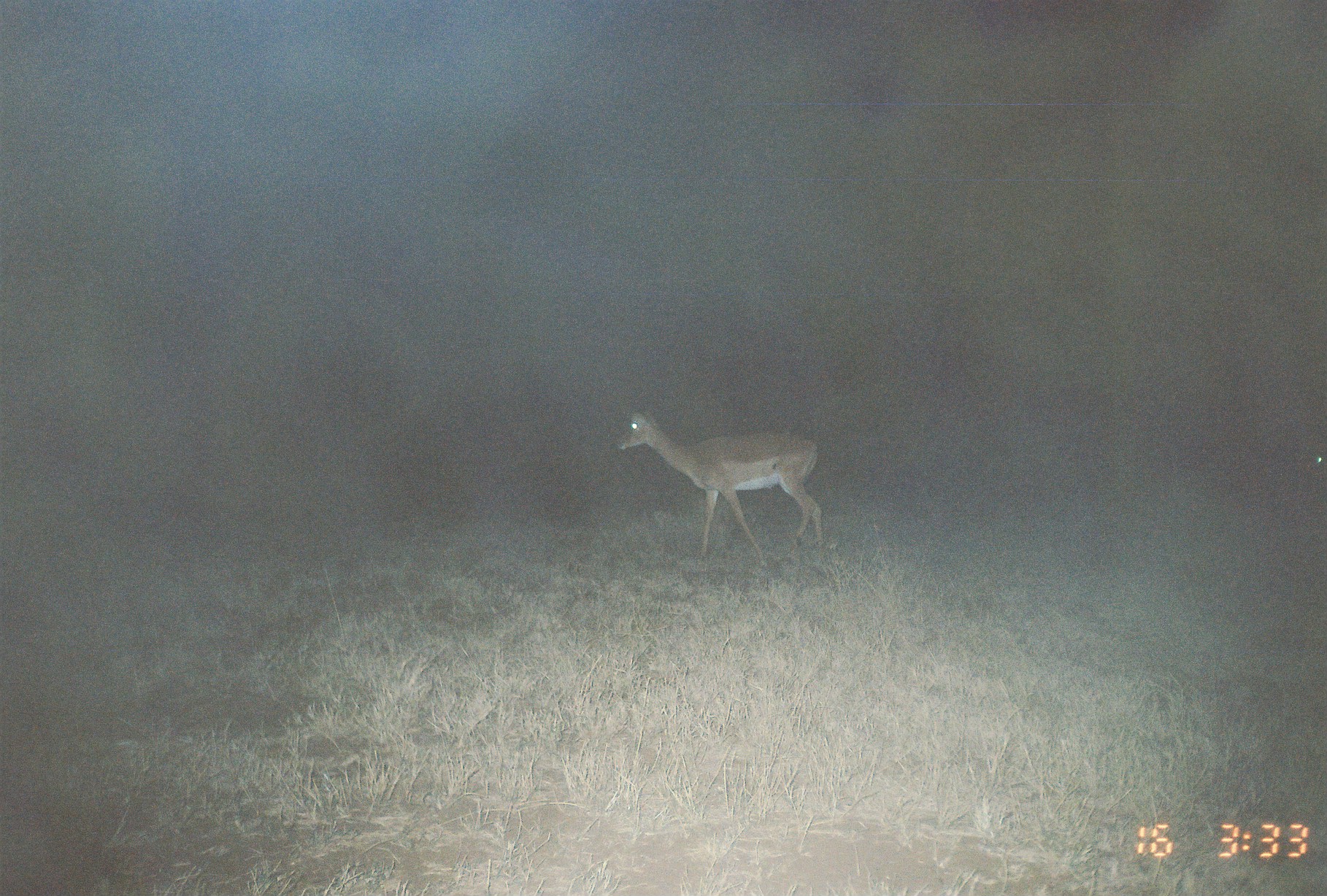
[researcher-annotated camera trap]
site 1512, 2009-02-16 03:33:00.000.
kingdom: Animalia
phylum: Chordata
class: Mammalia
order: Artiodactyla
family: Bovidae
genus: Aepyceros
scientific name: Aepyceros melampus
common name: impala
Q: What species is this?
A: Aepyceros melampus (impala).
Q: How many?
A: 2.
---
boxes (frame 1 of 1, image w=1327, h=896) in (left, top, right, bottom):
aepyceros melampus: (617, 406, 824, 558)